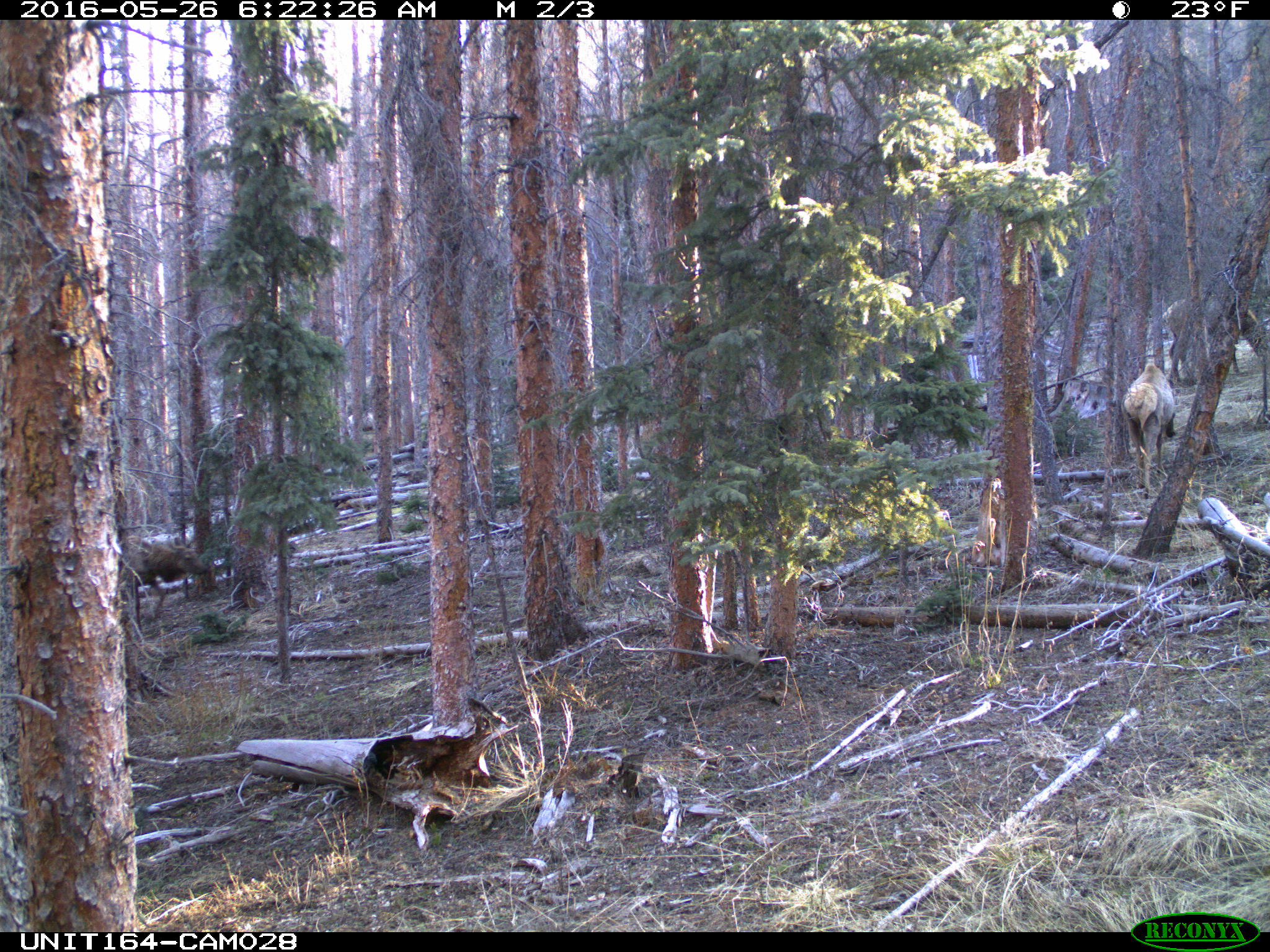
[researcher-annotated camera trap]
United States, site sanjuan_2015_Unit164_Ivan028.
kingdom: Animalia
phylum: Chordata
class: Mammalia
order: Artiodactyla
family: Cervidae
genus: Cervus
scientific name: Cervus elaphus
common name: red deer